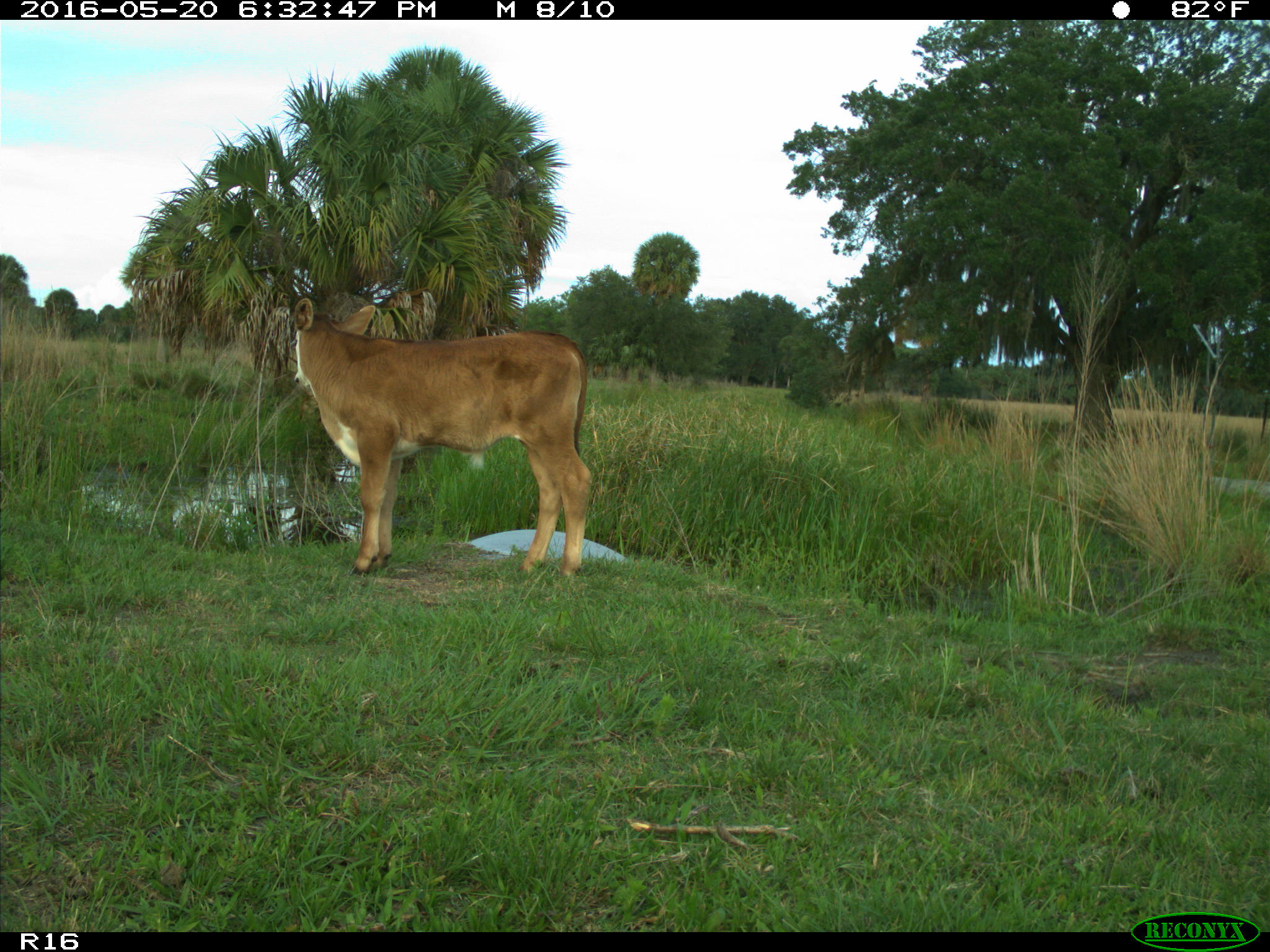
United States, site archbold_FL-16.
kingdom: Animalia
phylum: Chordata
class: Mammalia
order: Artiodactyla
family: Bovidae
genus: Bos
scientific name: Bos taurus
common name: domestic cow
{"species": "Bos taurus (domestic cow)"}